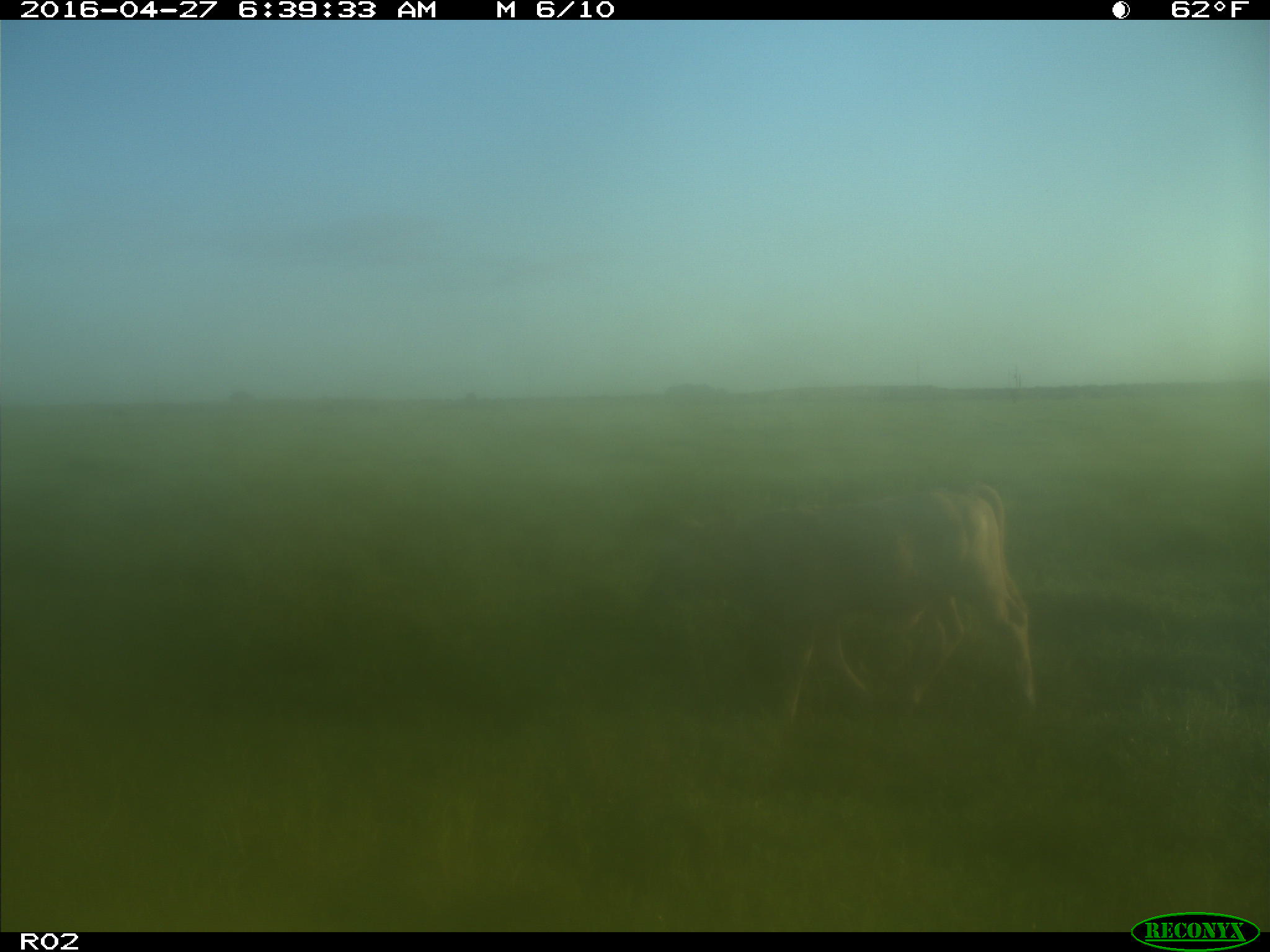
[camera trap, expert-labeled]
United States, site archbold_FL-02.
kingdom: Animalia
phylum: Chordata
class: Mammalia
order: Artiodactyla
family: Bovidae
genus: Bos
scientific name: Bos taurus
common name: domestic cow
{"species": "Bos taurus (domestic cow)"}